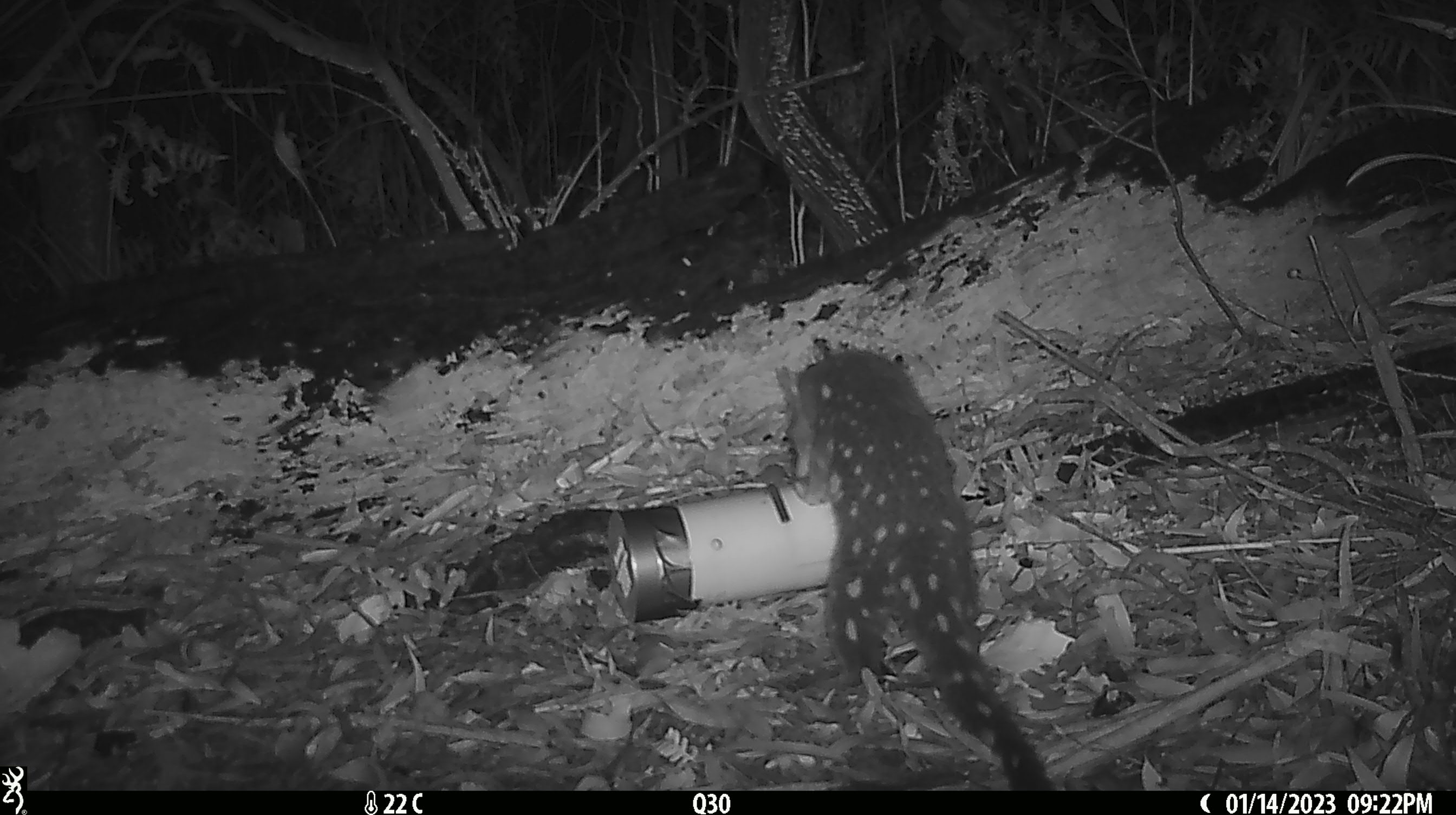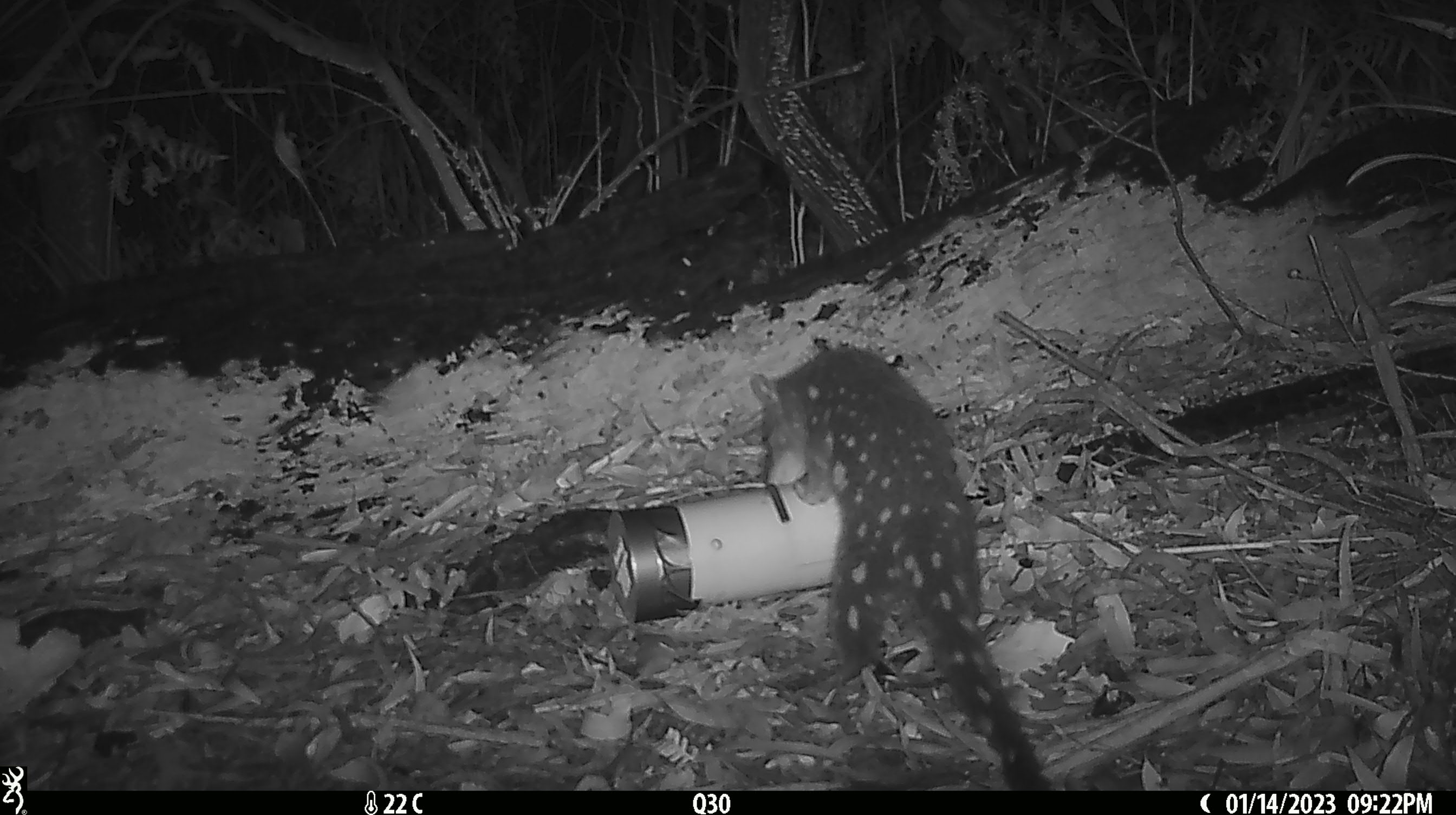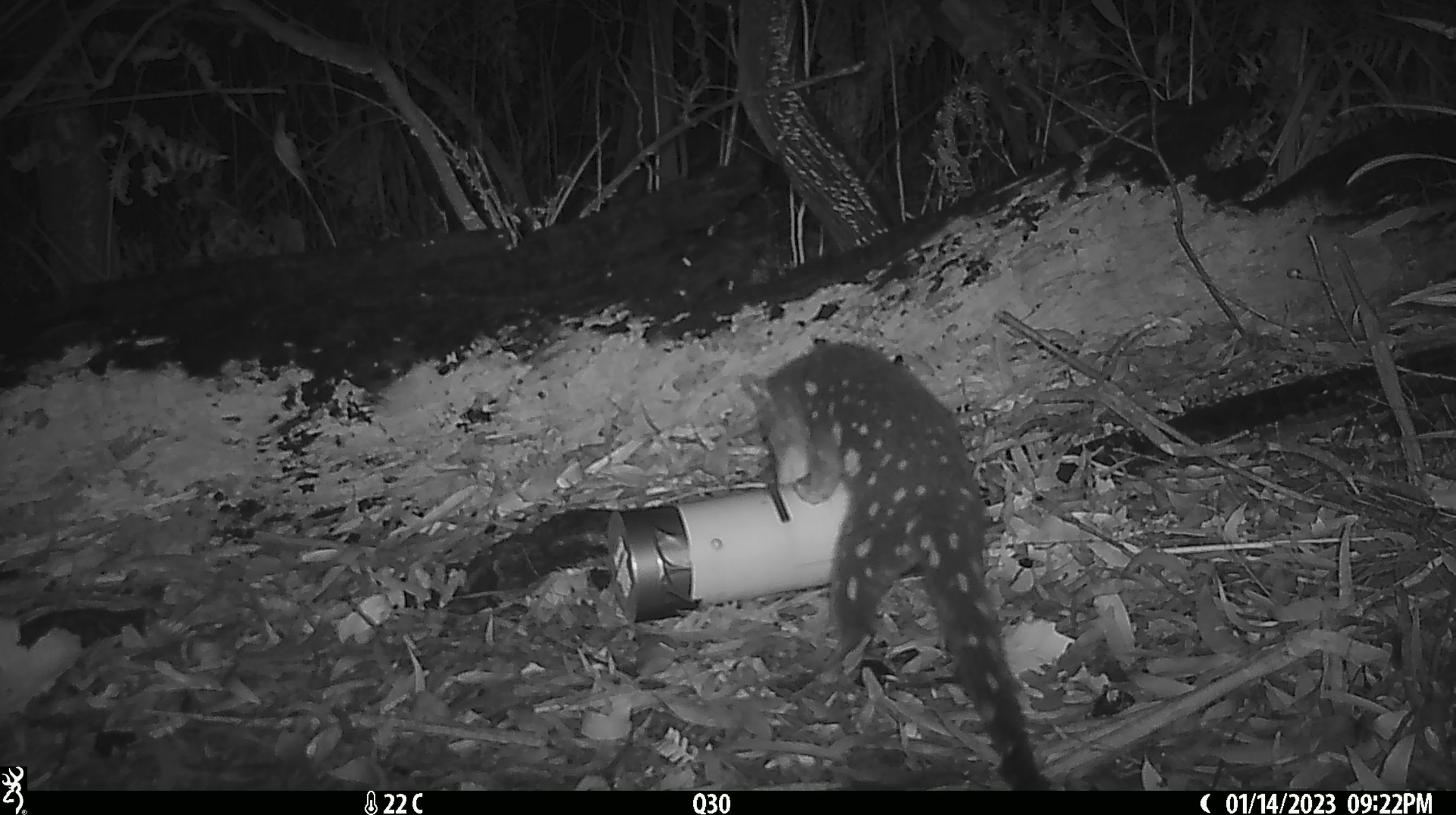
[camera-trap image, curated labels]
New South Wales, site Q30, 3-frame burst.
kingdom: Animalia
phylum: Chordata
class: Mammalia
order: Dasyuromorphia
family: Dasyuridae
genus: Dasyurus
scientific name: Dasyurus maculatus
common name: spotted-tailed quoll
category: quoll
Quoll (spotted-tailed quoll) (Dasyurus maculatus).